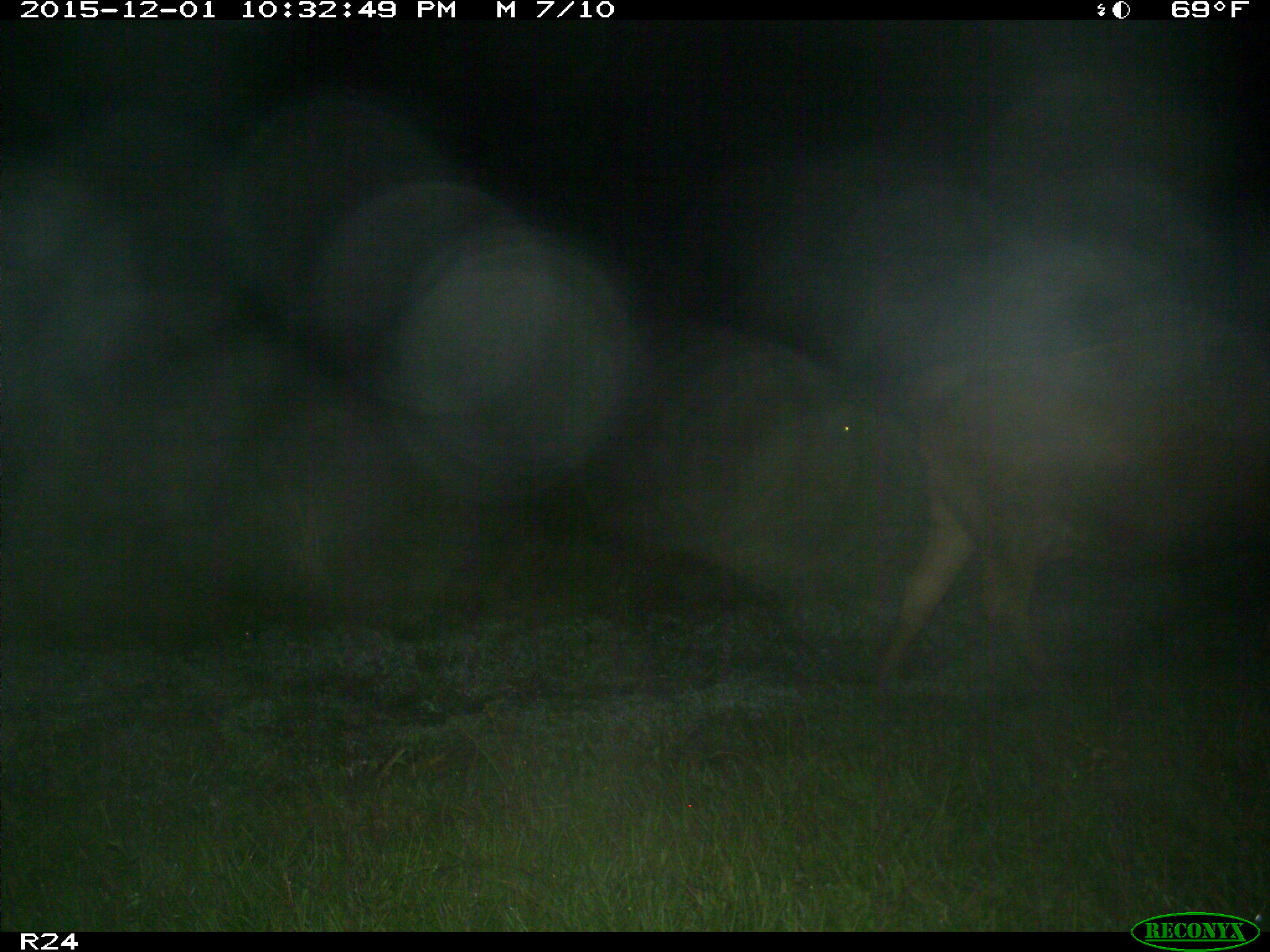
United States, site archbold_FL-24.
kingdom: Animalia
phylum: Chordata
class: Mammalia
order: Artiodactyla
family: Bovidae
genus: Bos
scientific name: Bos taurus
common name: domestic cow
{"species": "Bos taurus (domestic cow)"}